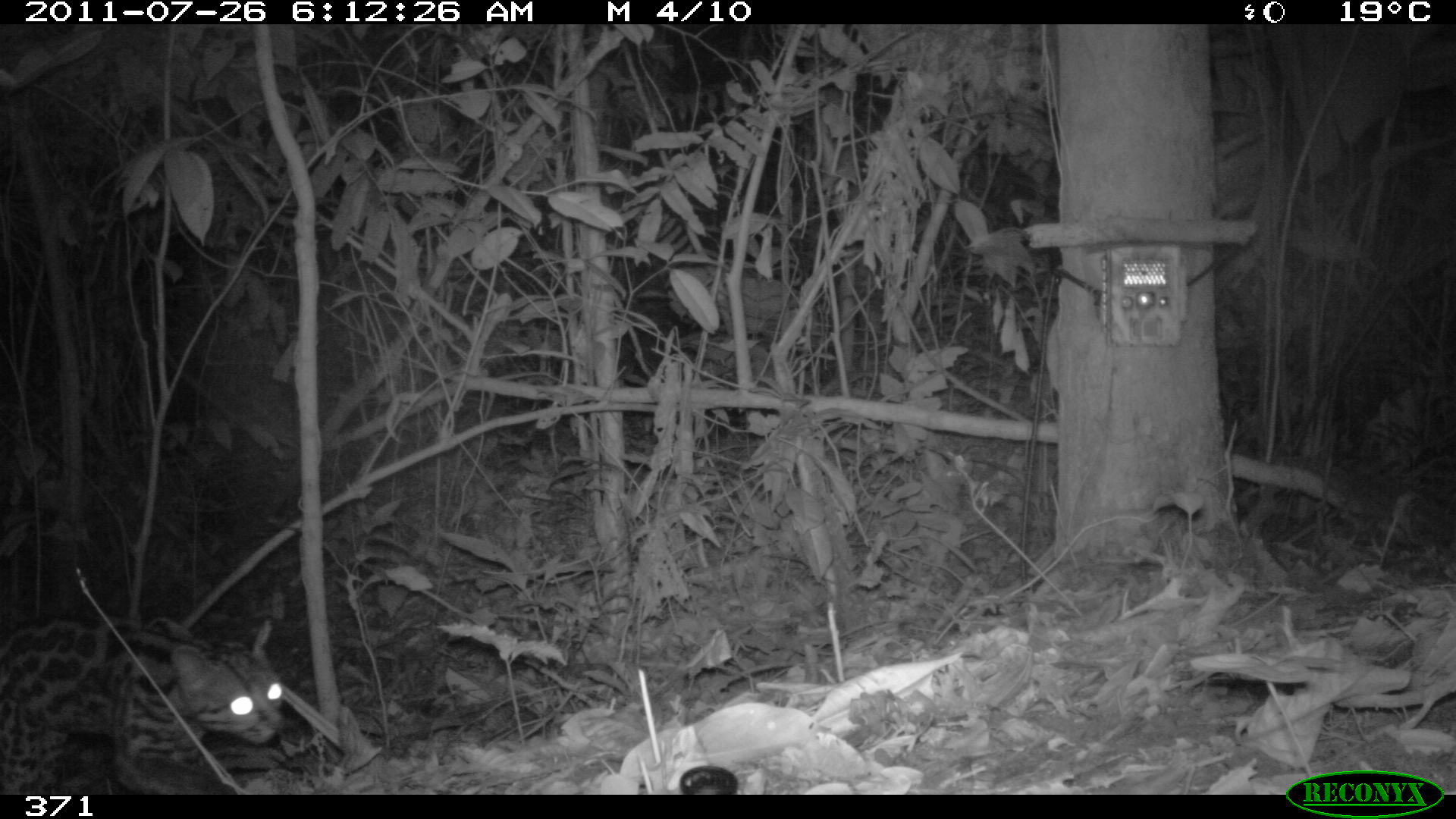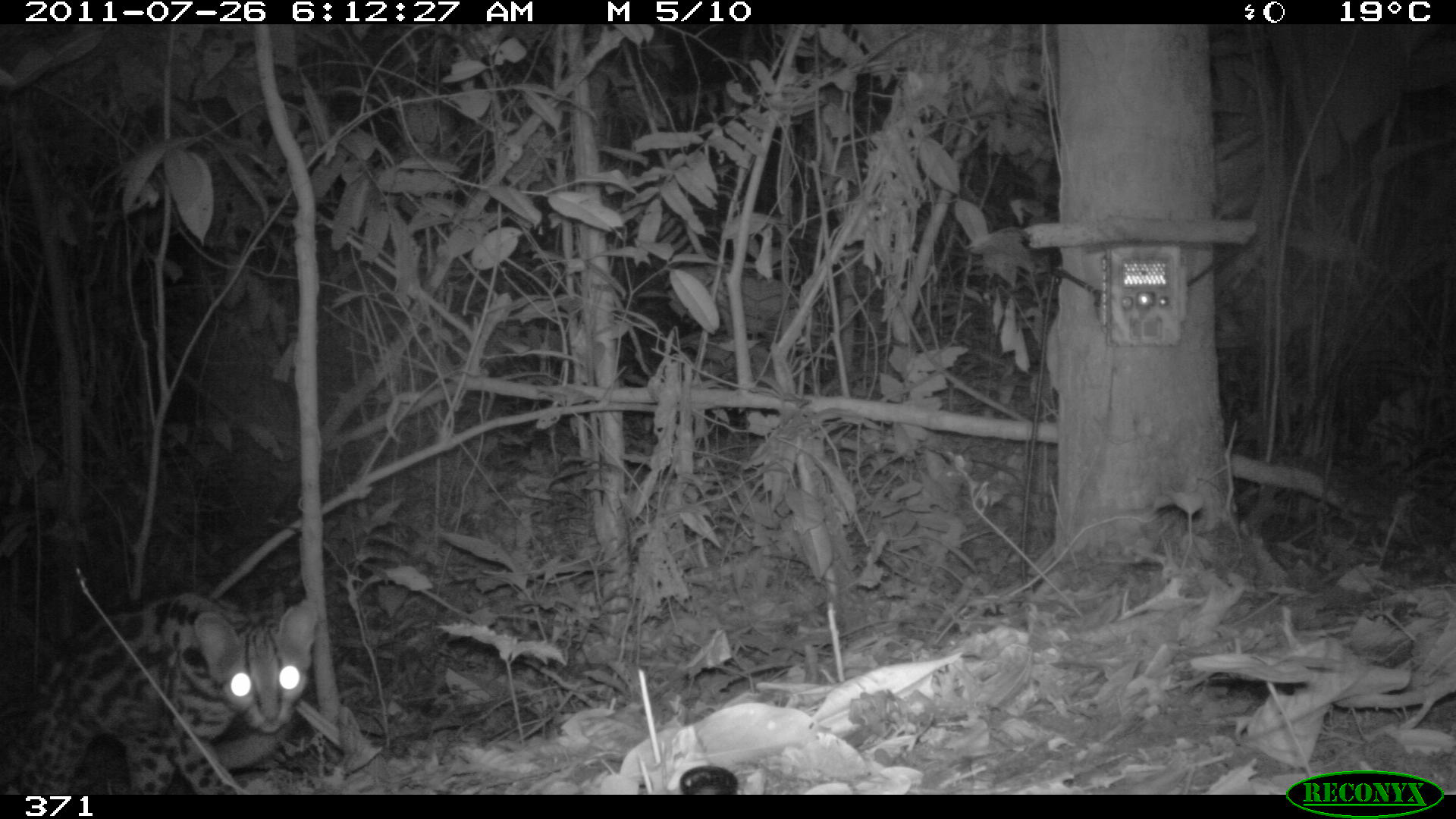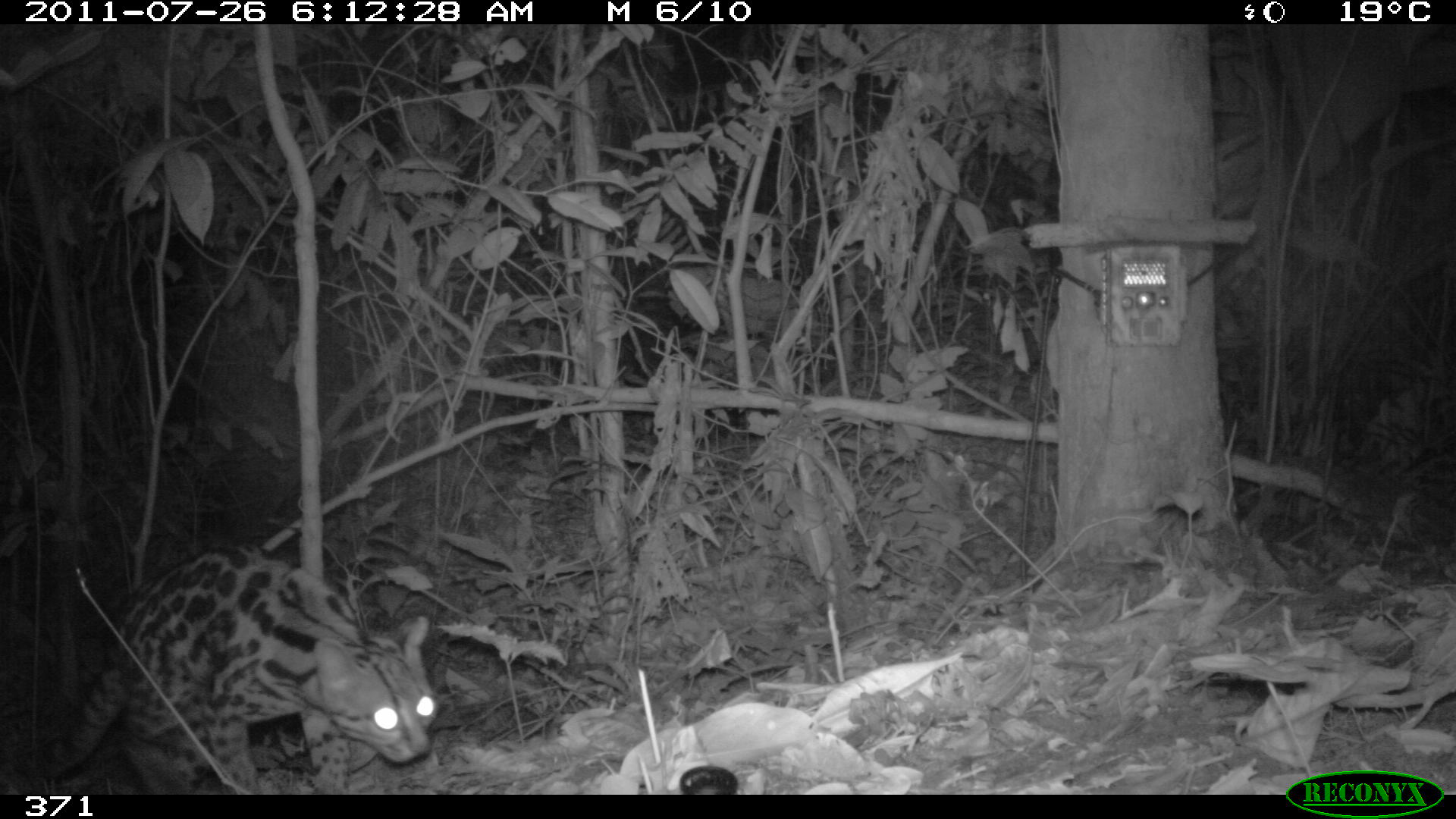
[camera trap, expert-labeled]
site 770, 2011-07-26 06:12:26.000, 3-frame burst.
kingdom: Animalia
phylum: Chordata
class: Mammalia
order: Carnivora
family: Felidae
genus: Leopardus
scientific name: Leopardus wiedii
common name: margay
Leopardus wiedii (margay).